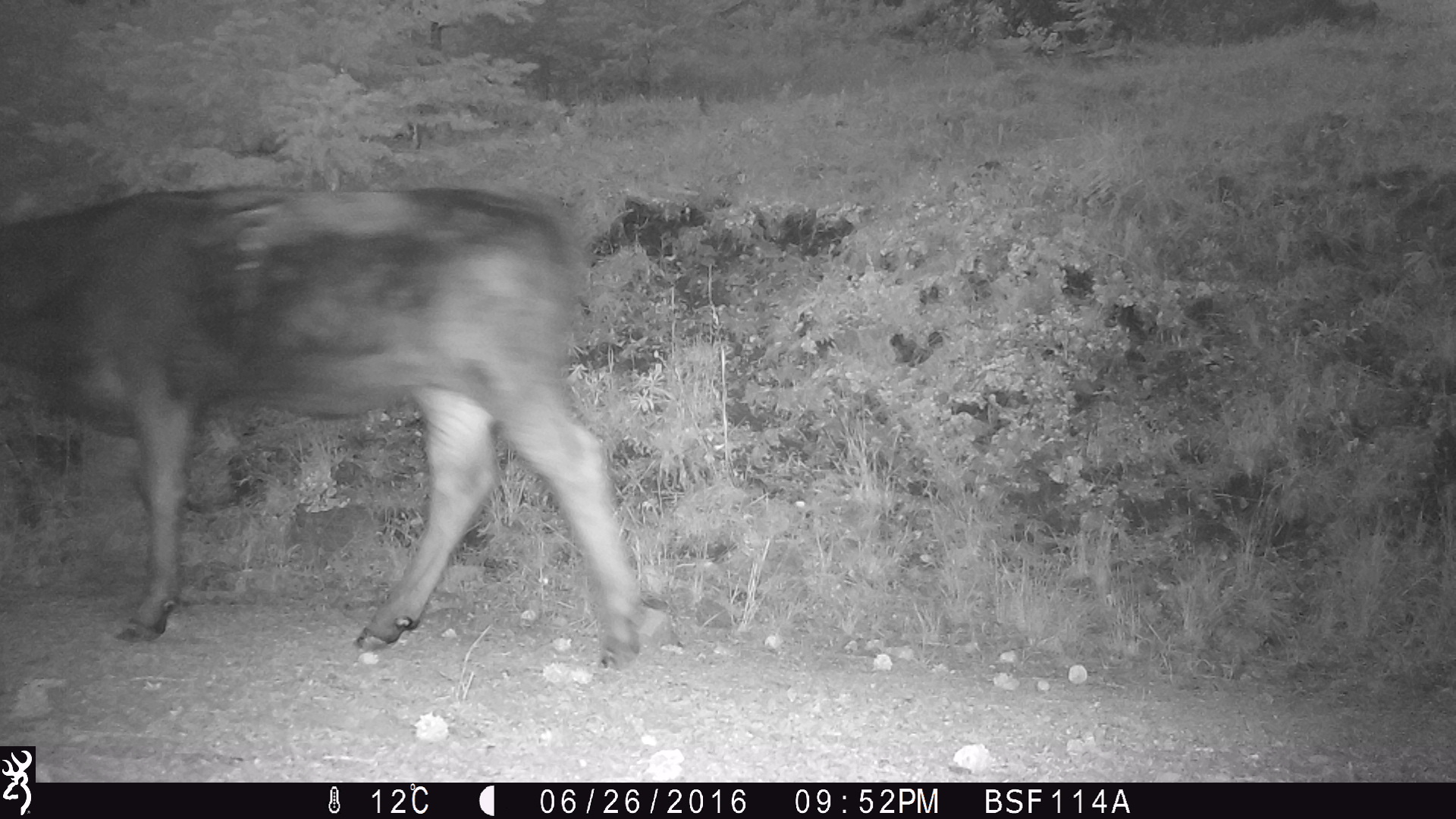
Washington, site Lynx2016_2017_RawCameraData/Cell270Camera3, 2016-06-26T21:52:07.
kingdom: Animalia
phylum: Chordata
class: Mammalia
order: Artiodactyla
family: Bovidae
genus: Bos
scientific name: Bos taurus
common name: domestic cattle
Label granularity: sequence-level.